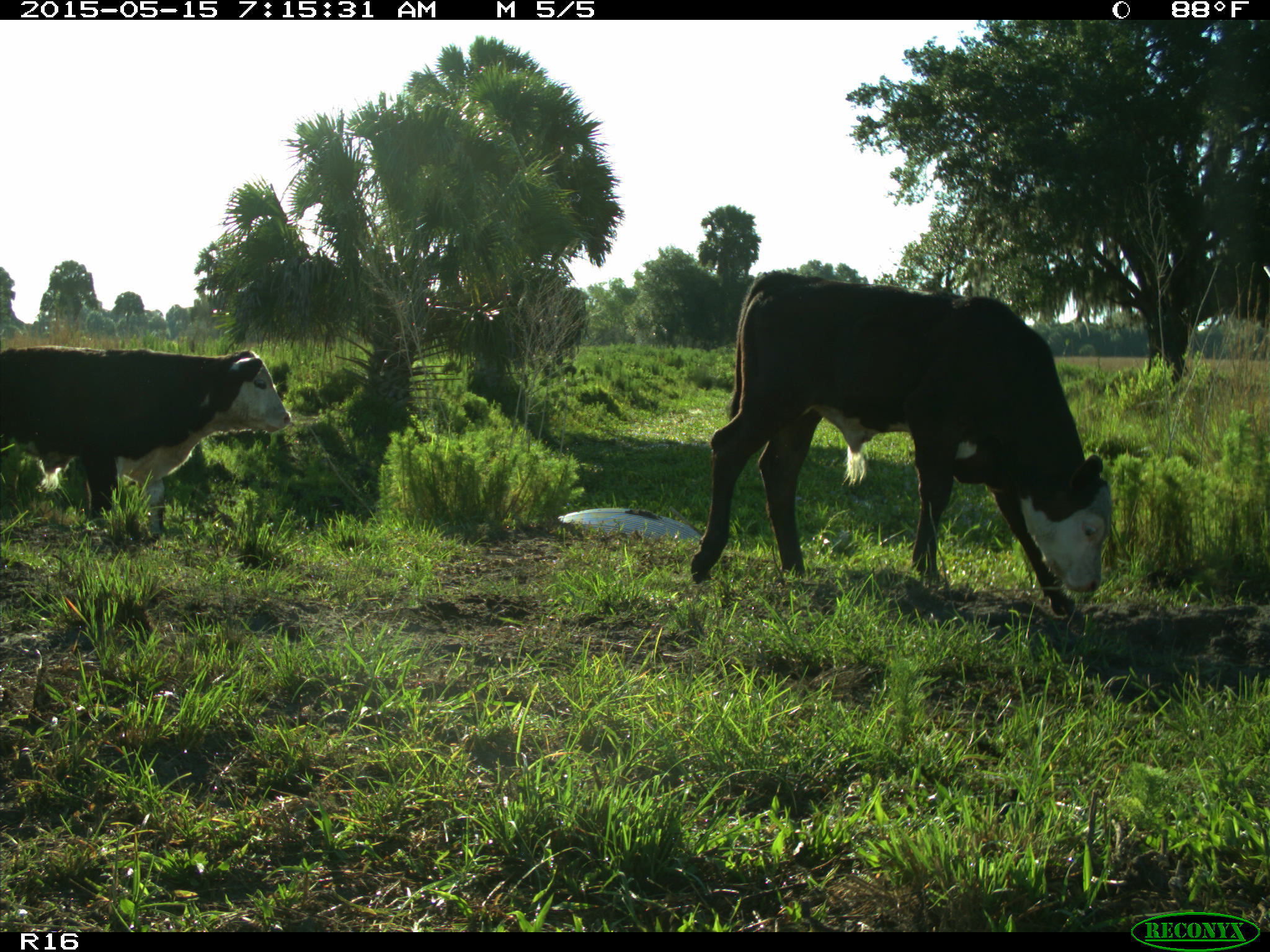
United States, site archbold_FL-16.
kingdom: Animalia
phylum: Chordata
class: Mammalia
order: Artiodactyla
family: Bovidae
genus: Bos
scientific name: Bos taurus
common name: domestic cow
Bos taurus (domestic cow).